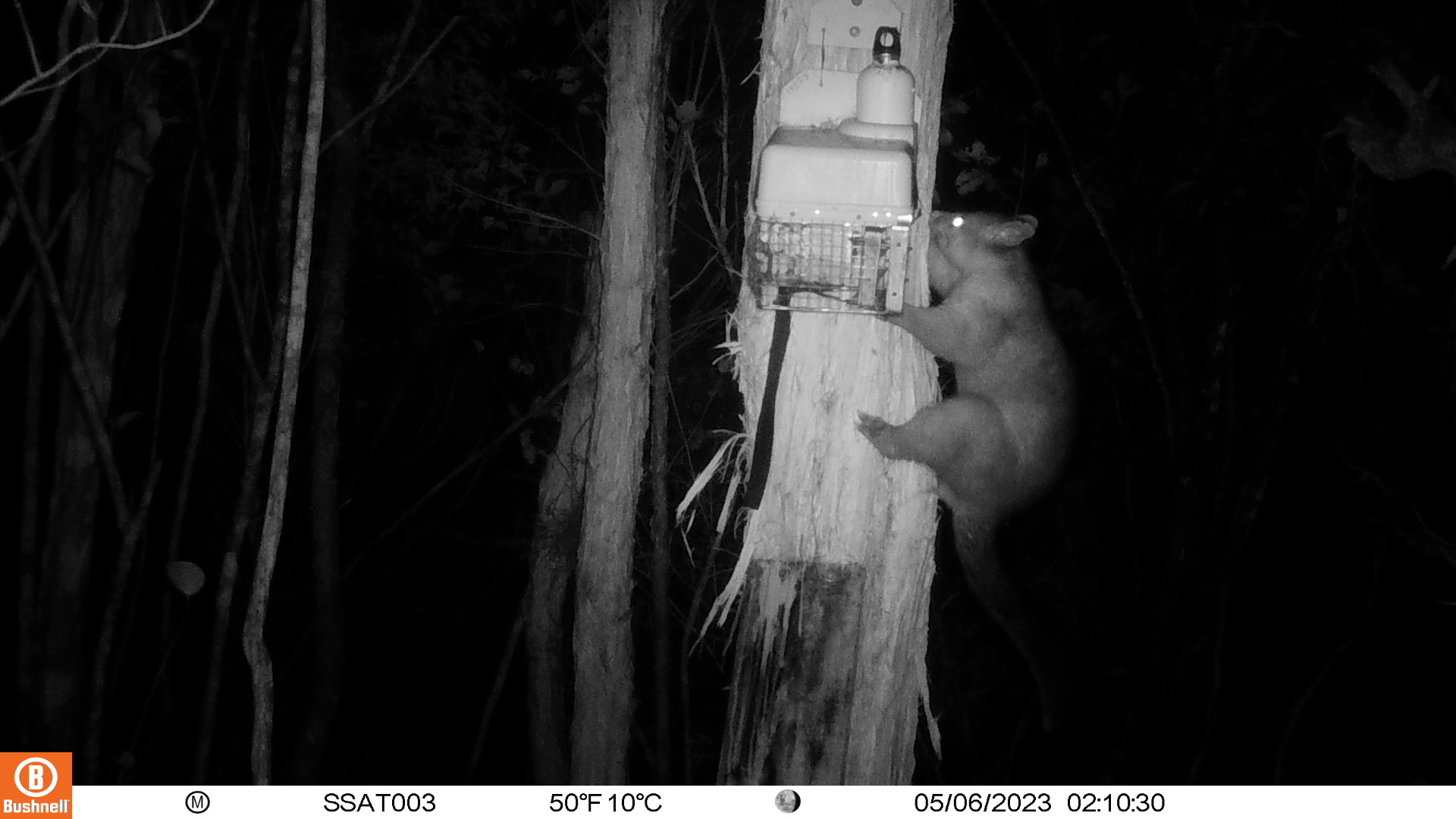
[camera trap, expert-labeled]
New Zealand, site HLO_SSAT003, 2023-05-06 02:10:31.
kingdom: Animalia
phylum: Chordata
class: Mammalia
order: Diprotodontia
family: Phalangeridae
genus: Trichosurus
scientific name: Trichosurus vulpecula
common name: common brushtail possum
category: possum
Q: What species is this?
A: Possum (common brushtail possum) (Trichosurus vulpecula).